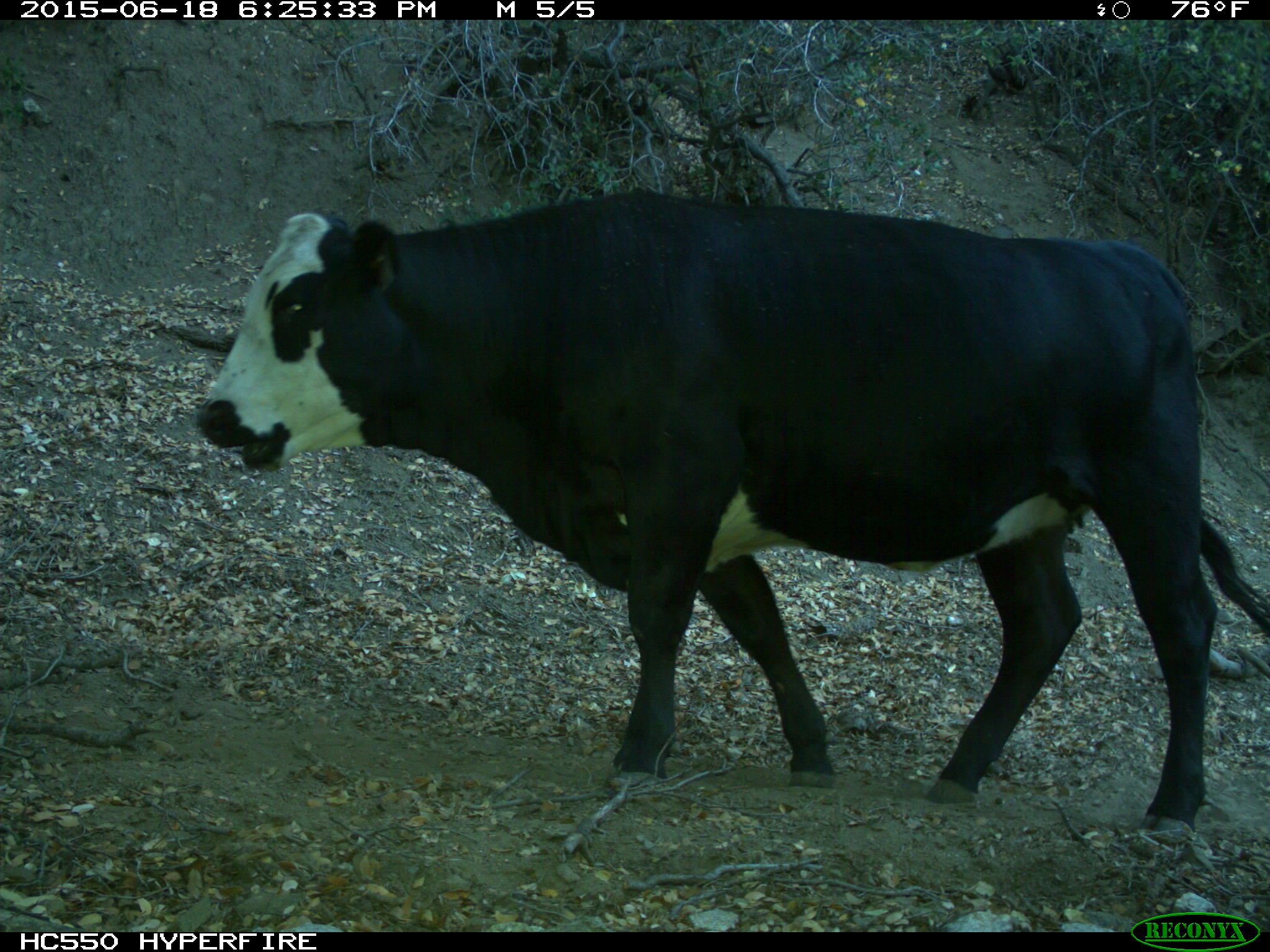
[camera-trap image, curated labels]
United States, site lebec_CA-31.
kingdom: Animalia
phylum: Chordata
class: Mammalia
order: Artiodactyla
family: Bovidae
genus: Bos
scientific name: Bos taurus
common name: domestic cow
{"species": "Bos taurus (domestic cow)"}